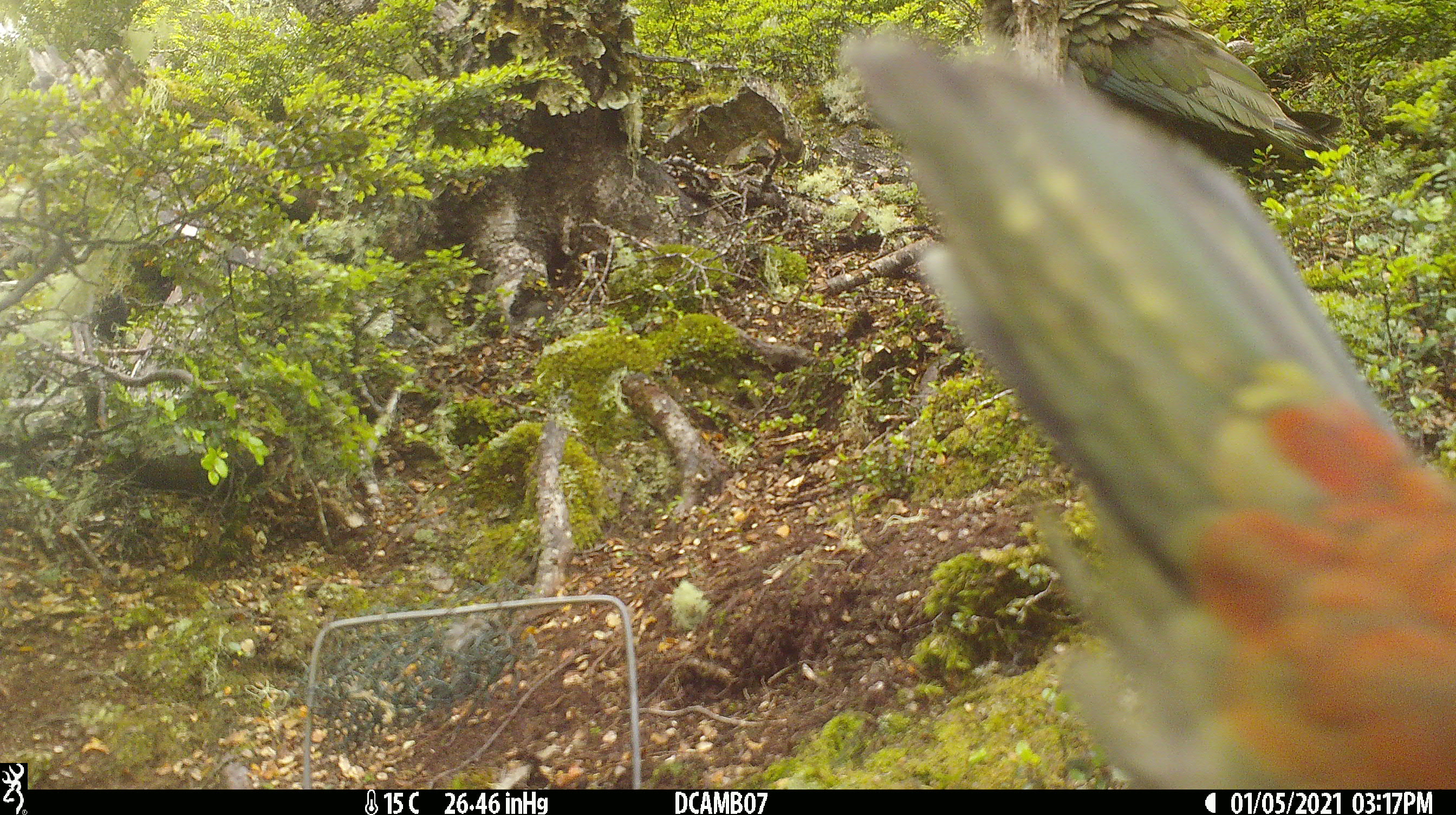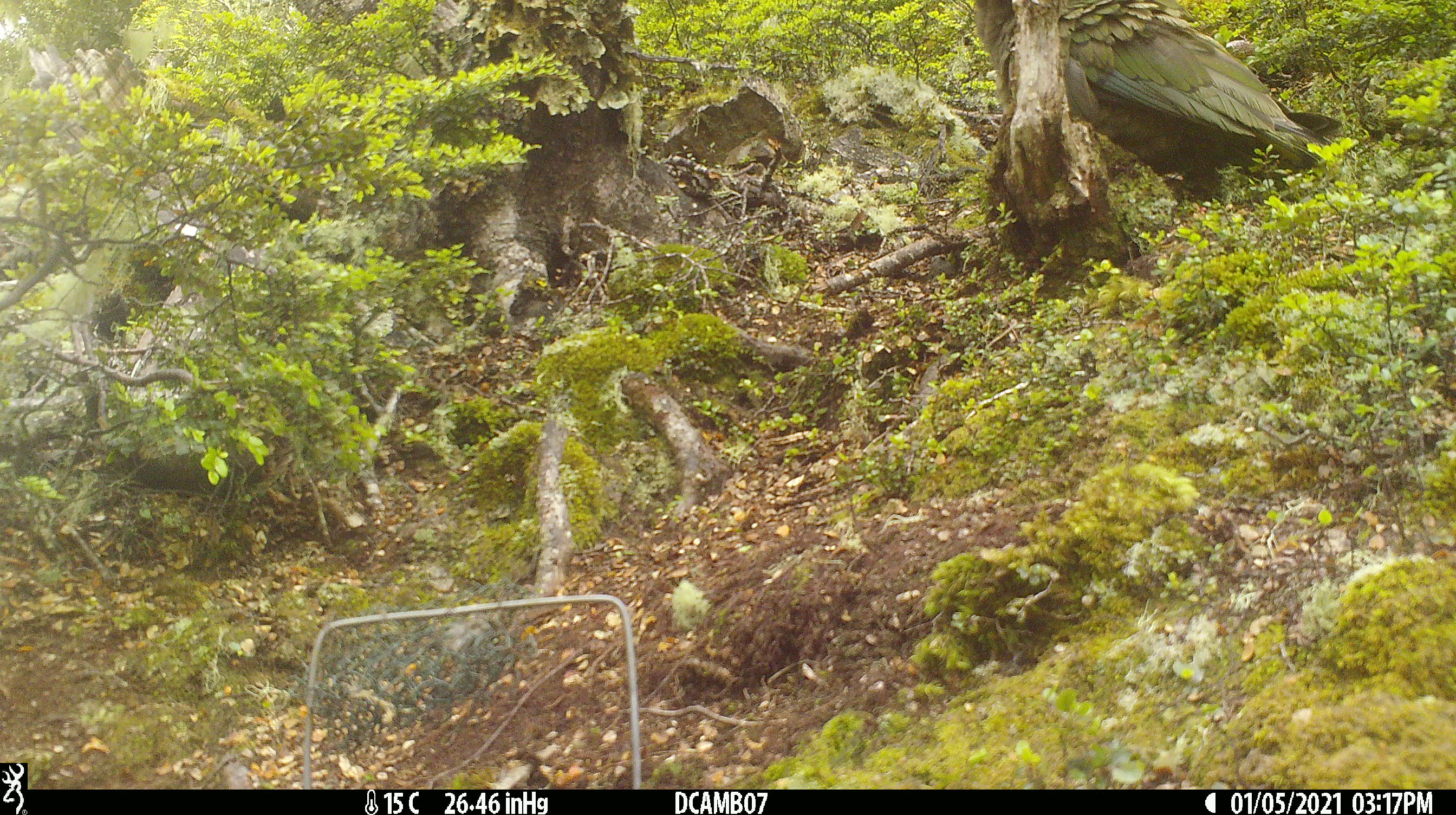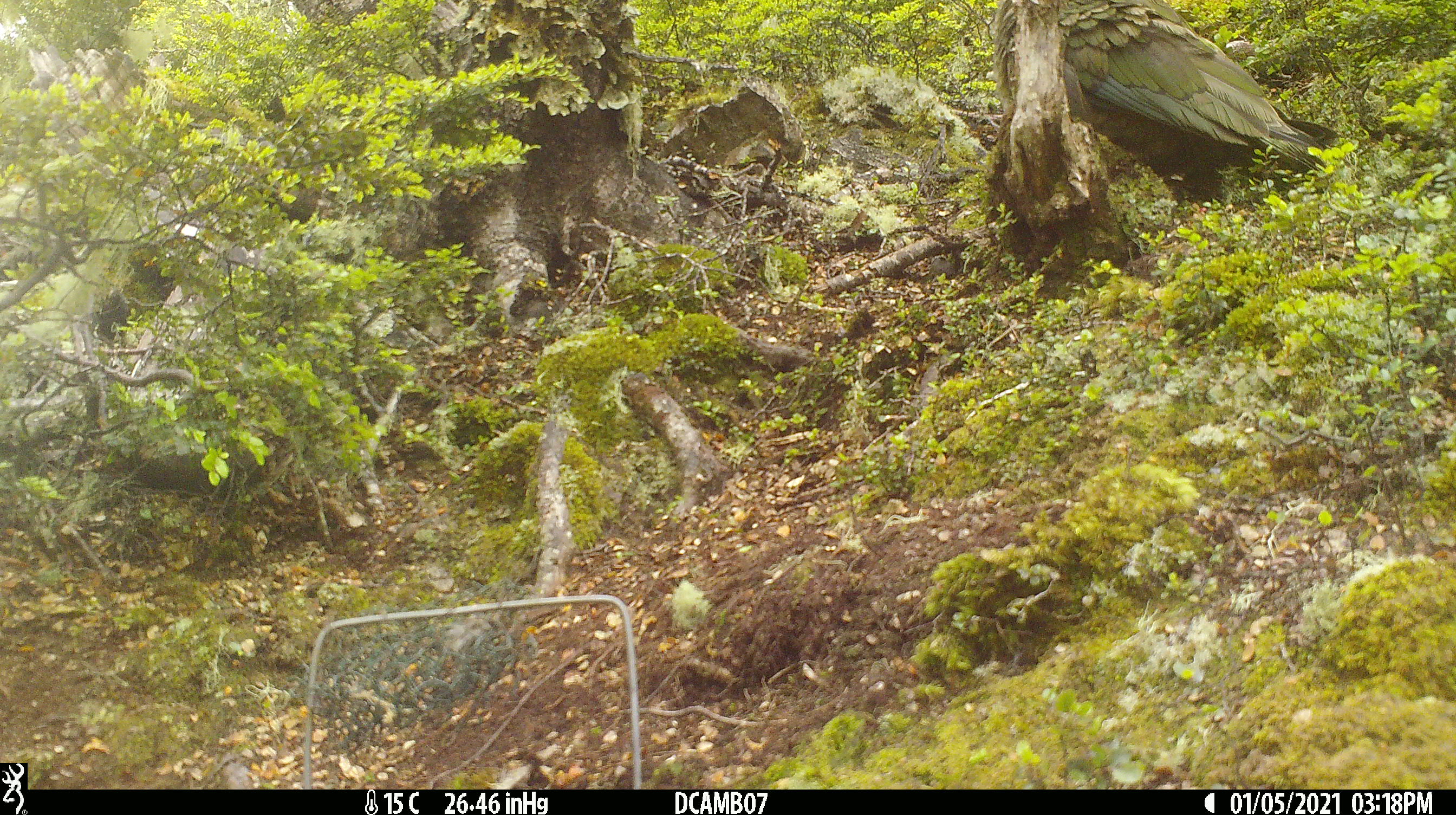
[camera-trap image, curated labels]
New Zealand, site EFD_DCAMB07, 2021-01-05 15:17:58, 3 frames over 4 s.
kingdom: Animalia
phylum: Chordata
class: Aves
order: Psittaciformes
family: Strigopidae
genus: Nestor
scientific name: Nestor notabilis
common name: kea